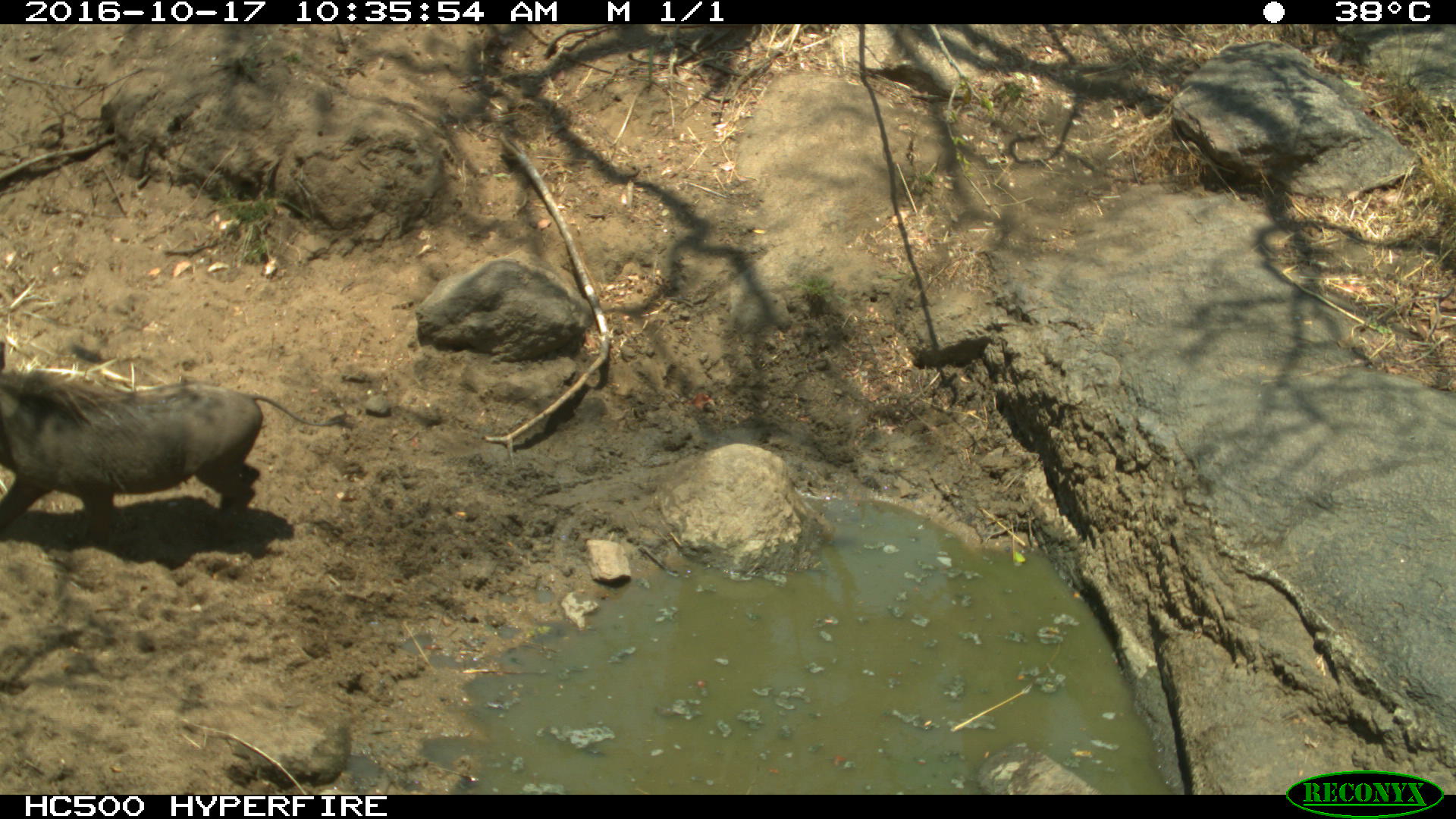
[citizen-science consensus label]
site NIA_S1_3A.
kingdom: Animalia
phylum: Chordata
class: Mammalia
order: Artiodactyla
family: Suidae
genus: Phacochoerus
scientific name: Phacochoerus africanus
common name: warthog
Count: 1.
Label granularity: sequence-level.